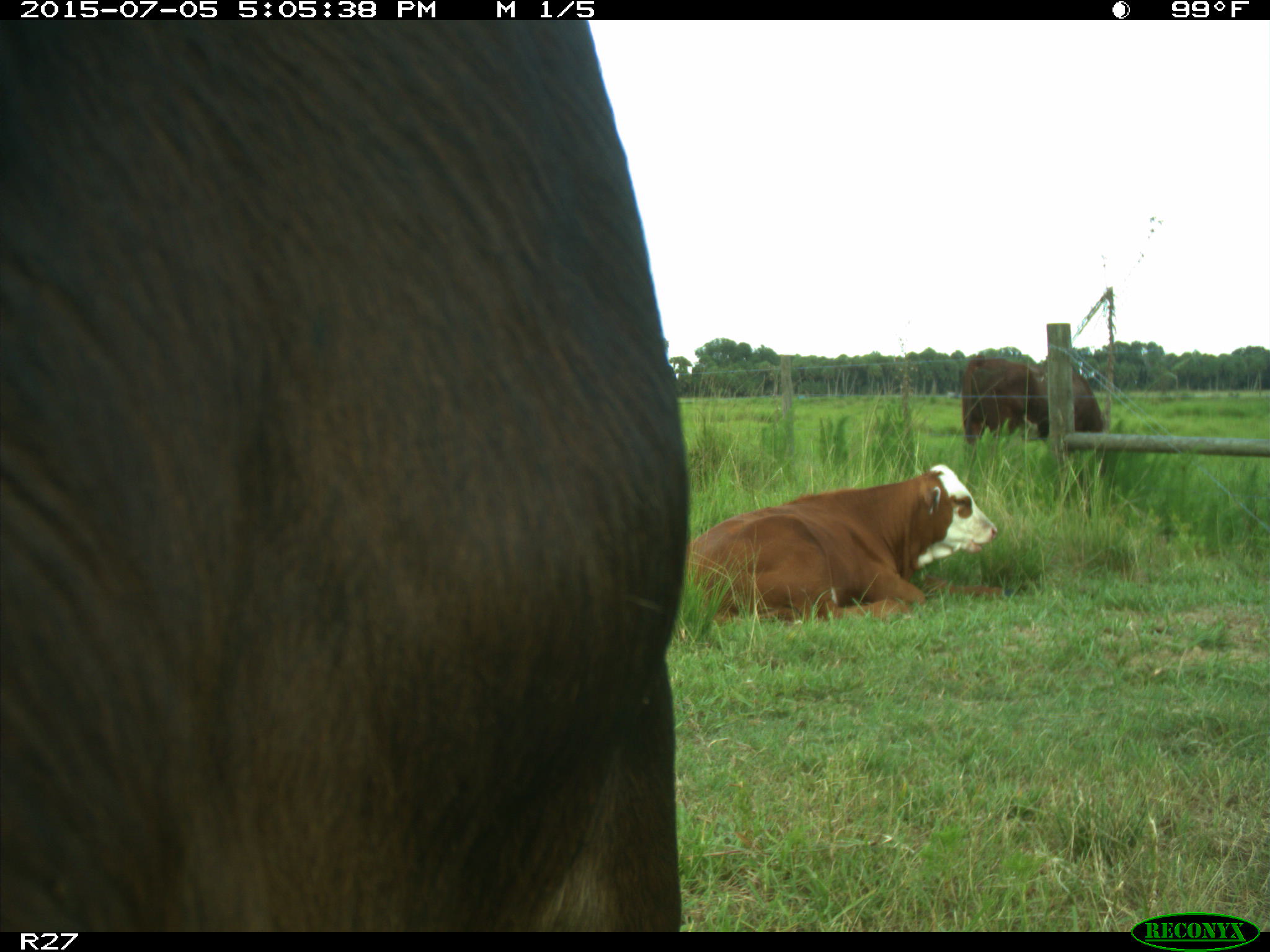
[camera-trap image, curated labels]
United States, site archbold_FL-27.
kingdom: Animalia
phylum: Chordata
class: Mammalia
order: Artiodactyla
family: Bovidae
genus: Bos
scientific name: Bos taurus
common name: domestic cow